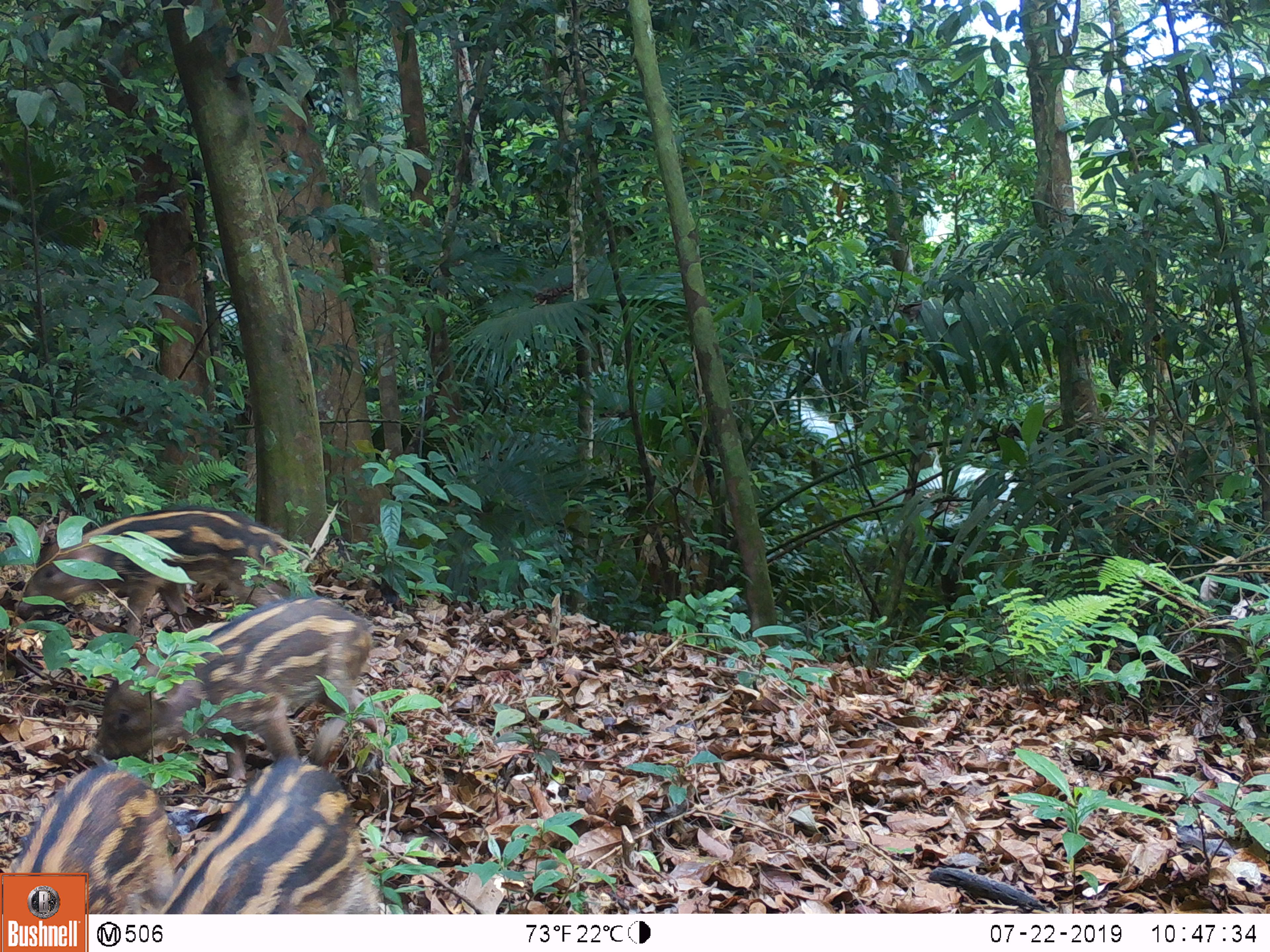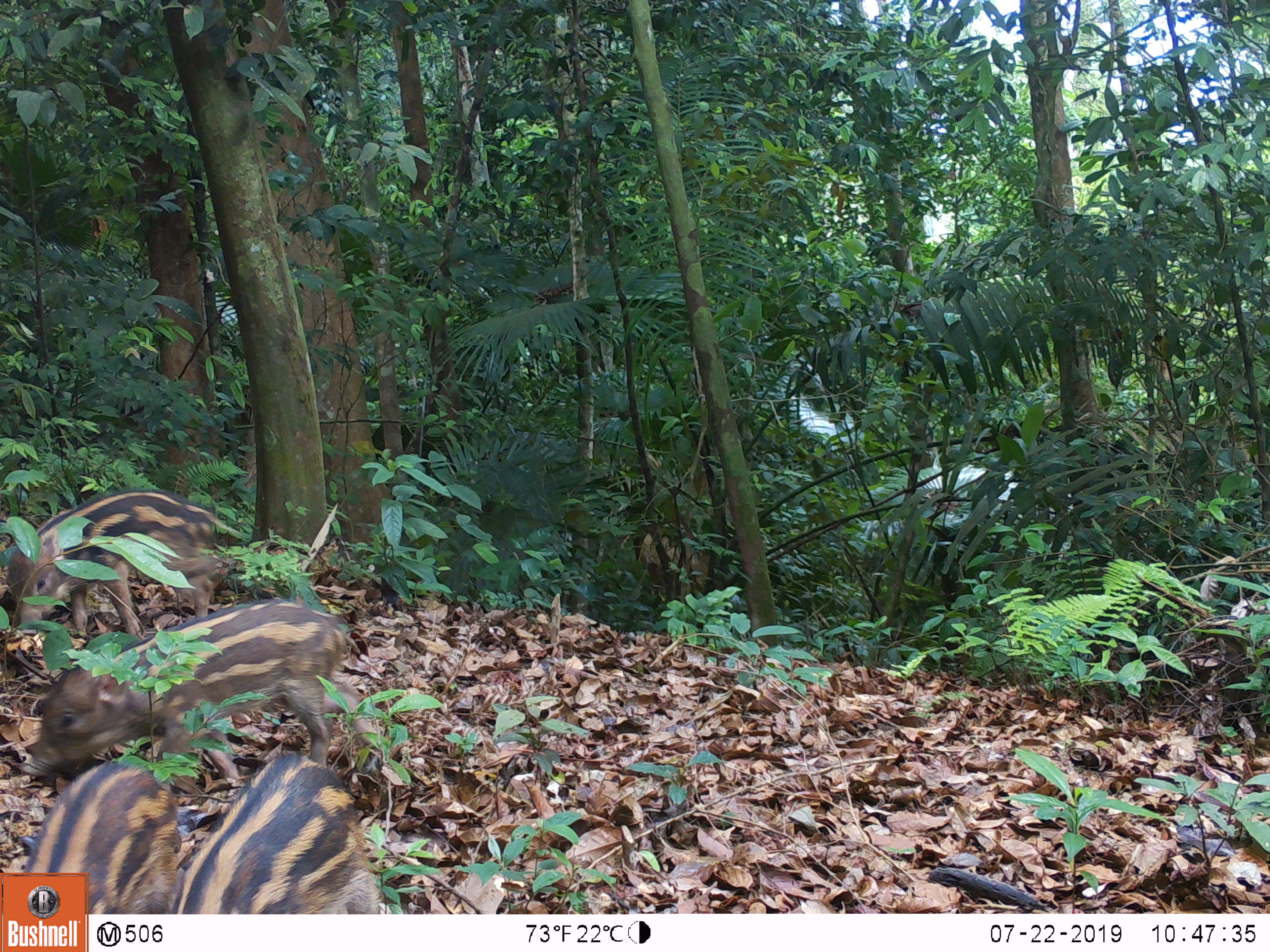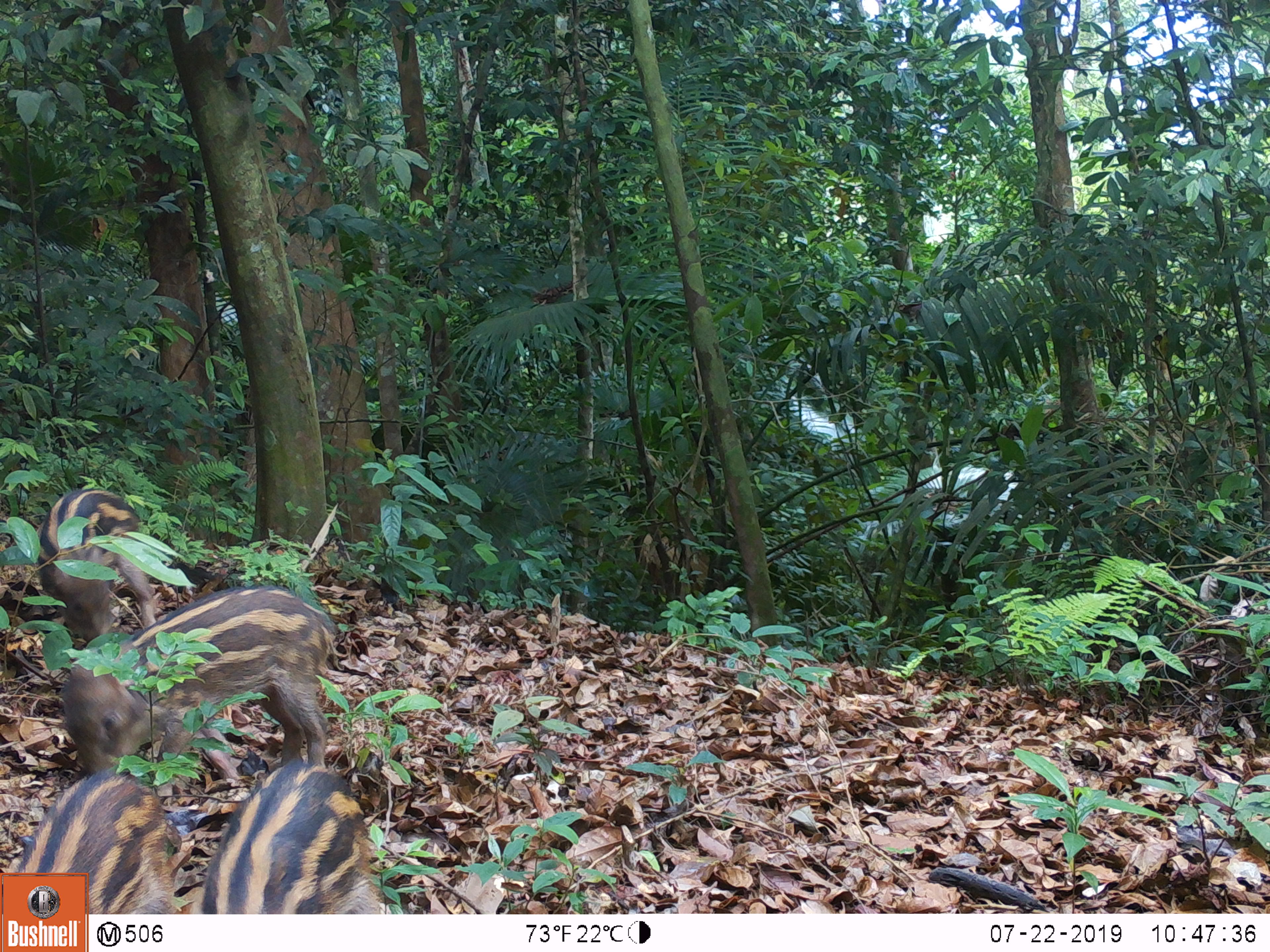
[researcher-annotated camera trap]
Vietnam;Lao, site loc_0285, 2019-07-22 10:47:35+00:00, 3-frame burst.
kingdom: Animalia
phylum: Chordata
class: Mammalia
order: Artiodactyla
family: Suidae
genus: Sus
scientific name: Sus scrofa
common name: eurasian wild pig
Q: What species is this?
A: Eurasian wild pig (Sus scrofa).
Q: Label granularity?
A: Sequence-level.